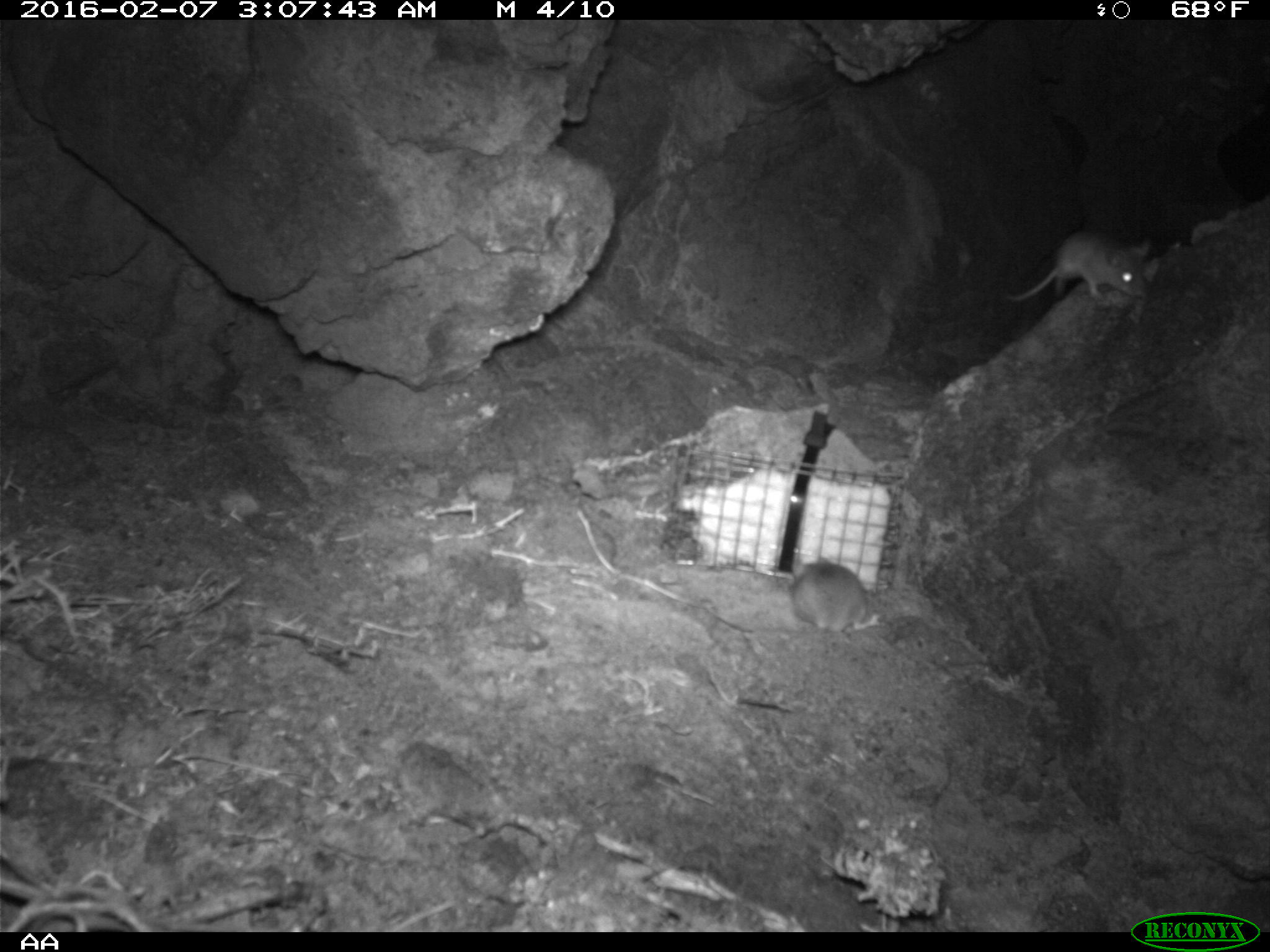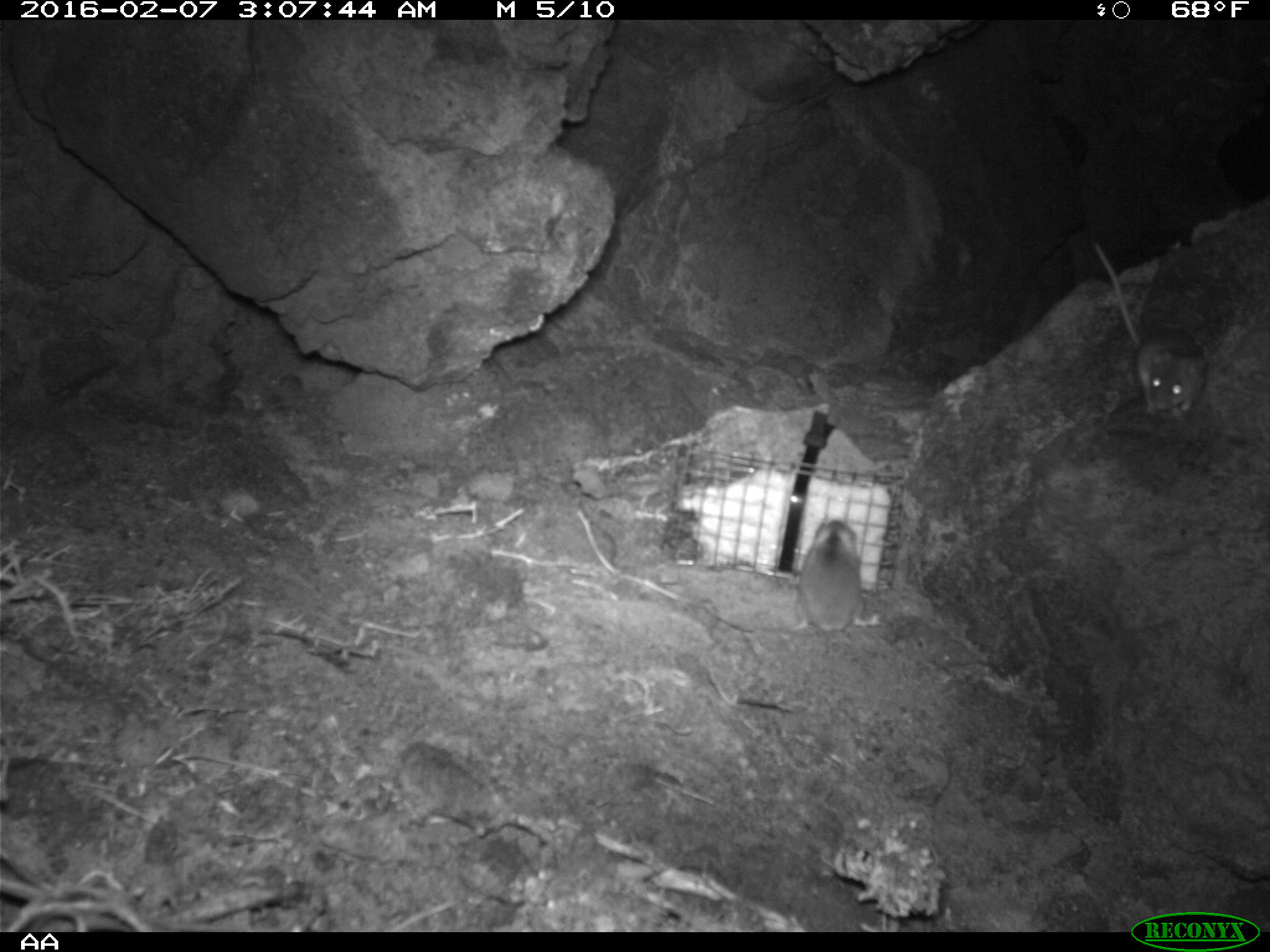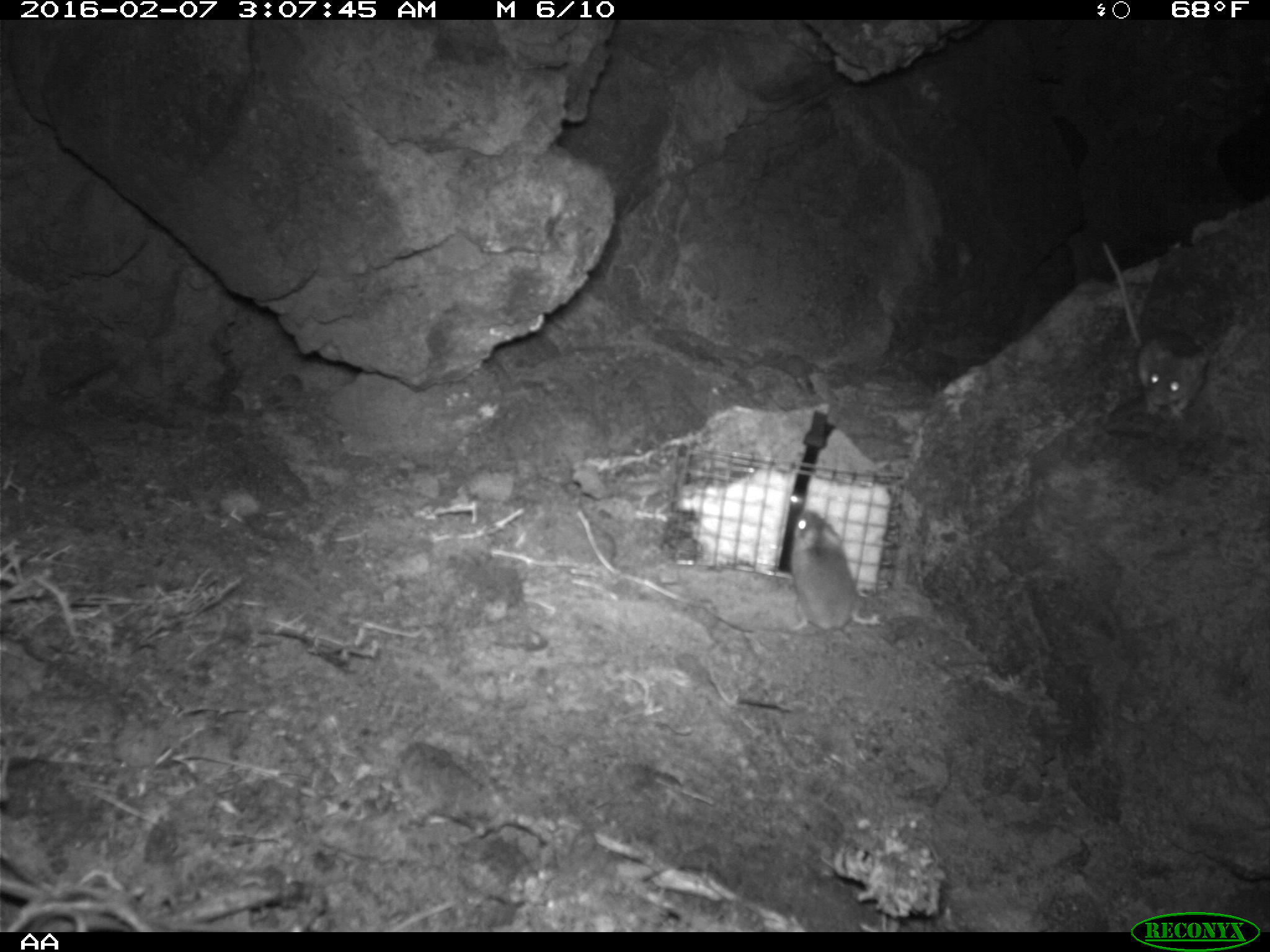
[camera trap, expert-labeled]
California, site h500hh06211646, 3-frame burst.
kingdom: Animalia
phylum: Chordata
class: Mammalia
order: Rodentia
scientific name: Rodentia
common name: rodent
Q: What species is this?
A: Rodent (Rodentia).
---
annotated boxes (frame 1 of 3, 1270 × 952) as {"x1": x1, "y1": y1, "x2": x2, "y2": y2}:
rodent: {"x1": 1002, "y1": 230, "x2": 1154, "y2": 303}; {"x1": 791, "y1": 547, "x2": 879, "y2": 635}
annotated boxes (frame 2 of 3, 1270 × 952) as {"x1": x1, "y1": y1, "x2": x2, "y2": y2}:
rodent: {"x1": 1092, "y1": 240, "x2": 1206, "y2": 418}; {"x1": 791, "y1": 520, "x2": 880, "y2": 630}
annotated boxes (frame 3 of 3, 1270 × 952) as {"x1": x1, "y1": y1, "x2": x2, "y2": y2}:
rodent: {"x1": 705, "y1": 509, "x2": 880, "y2": 633}; {"x1": 1101, "y1": 239, "x2": 1210, "y2": 423}